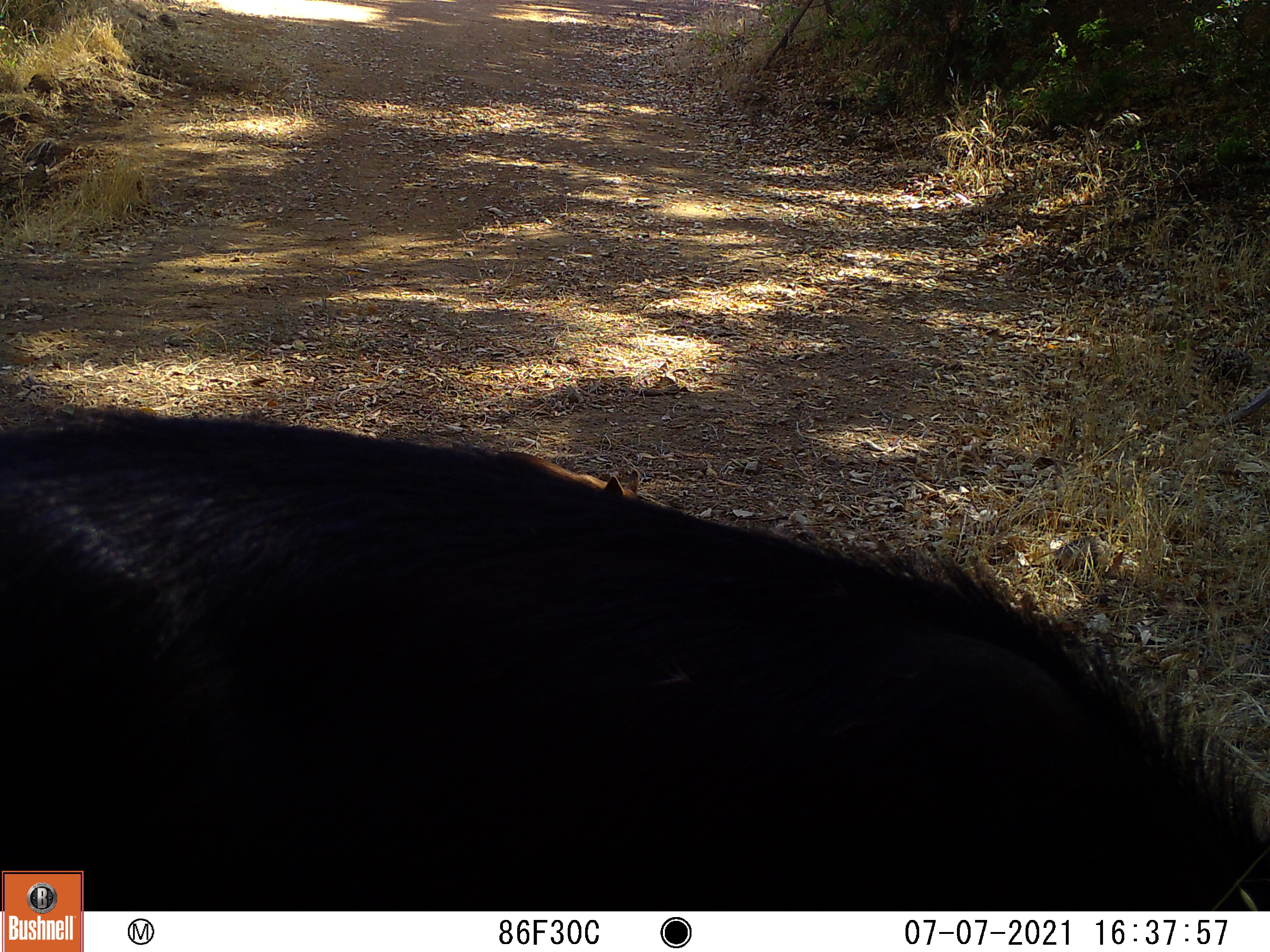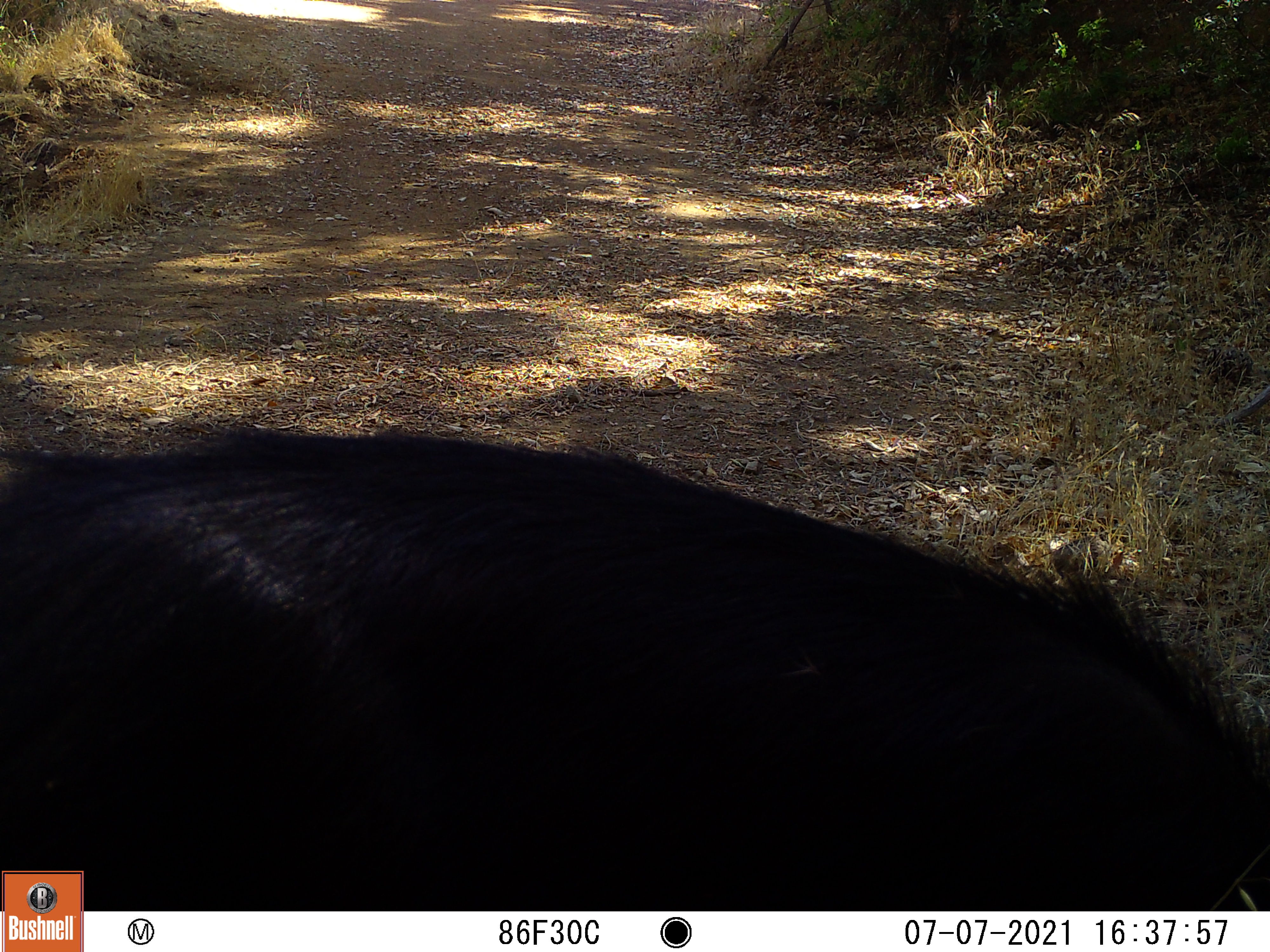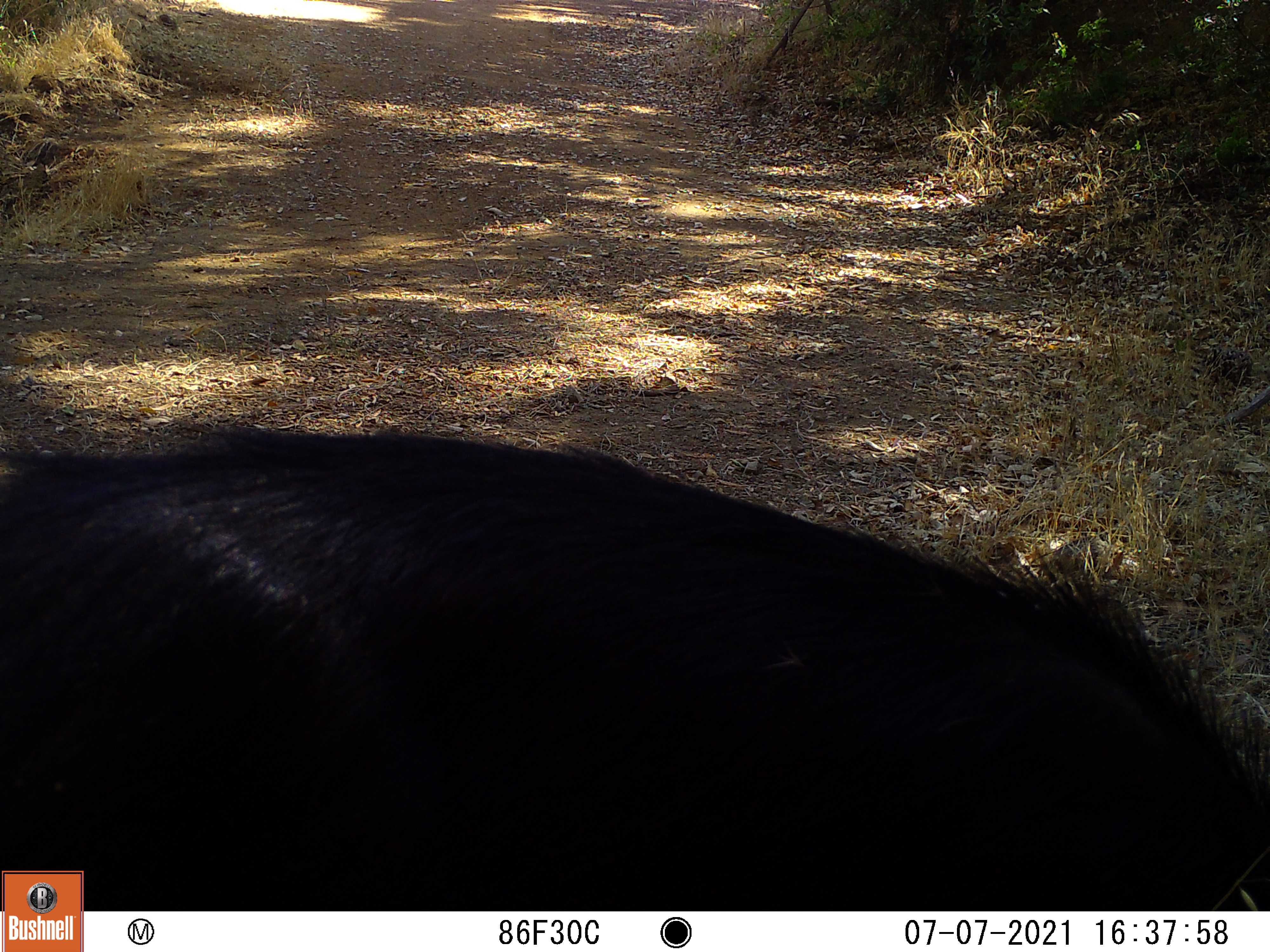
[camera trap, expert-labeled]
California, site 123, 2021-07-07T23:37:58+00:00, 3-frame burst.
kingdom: Animalia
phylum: Chordata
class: Mammalia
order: Artiodactyla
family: Suidae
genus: Sus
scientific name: Sus scrofa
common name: wild boar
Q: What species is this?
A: Wild boar (Sus scrofa).